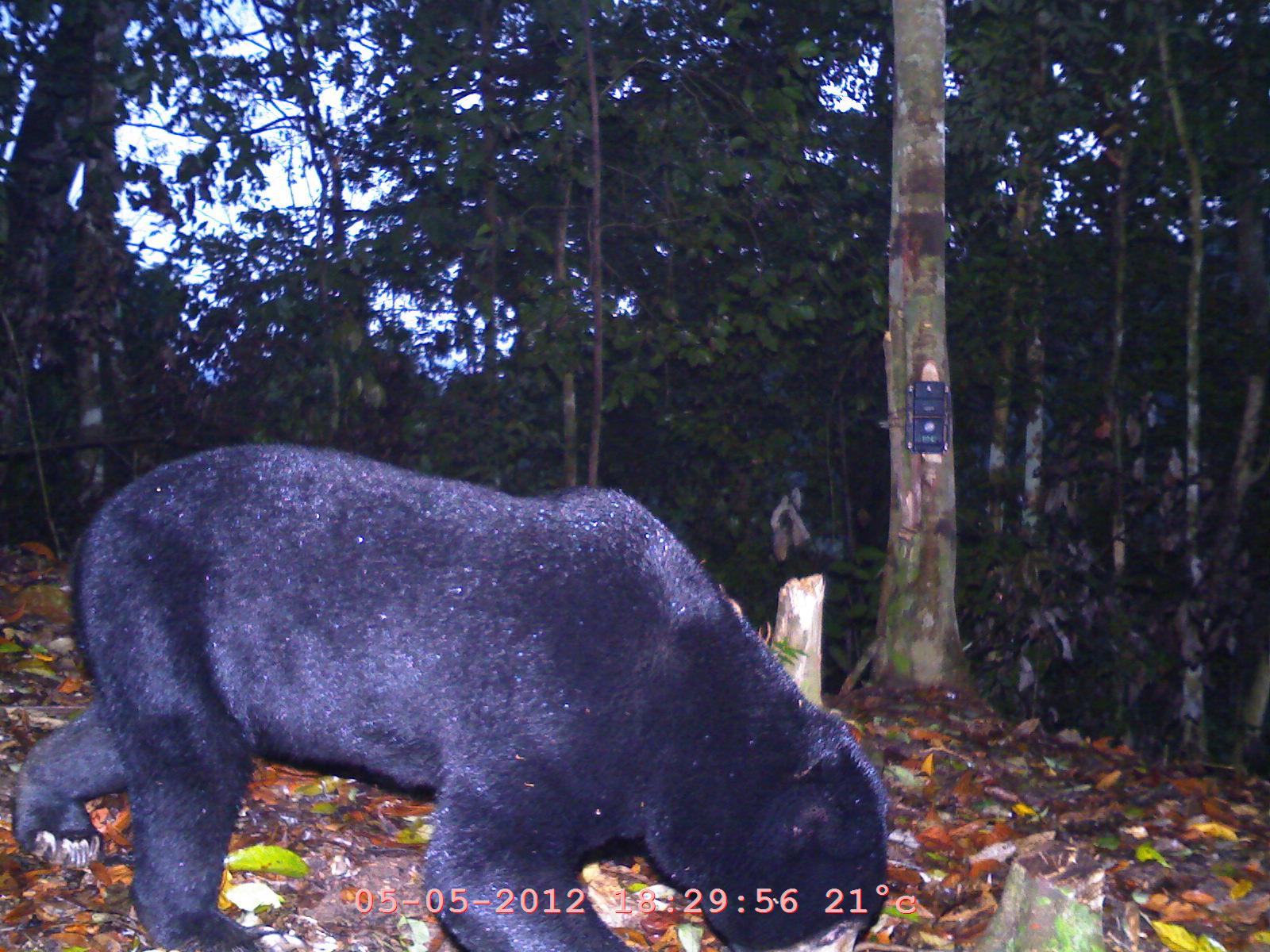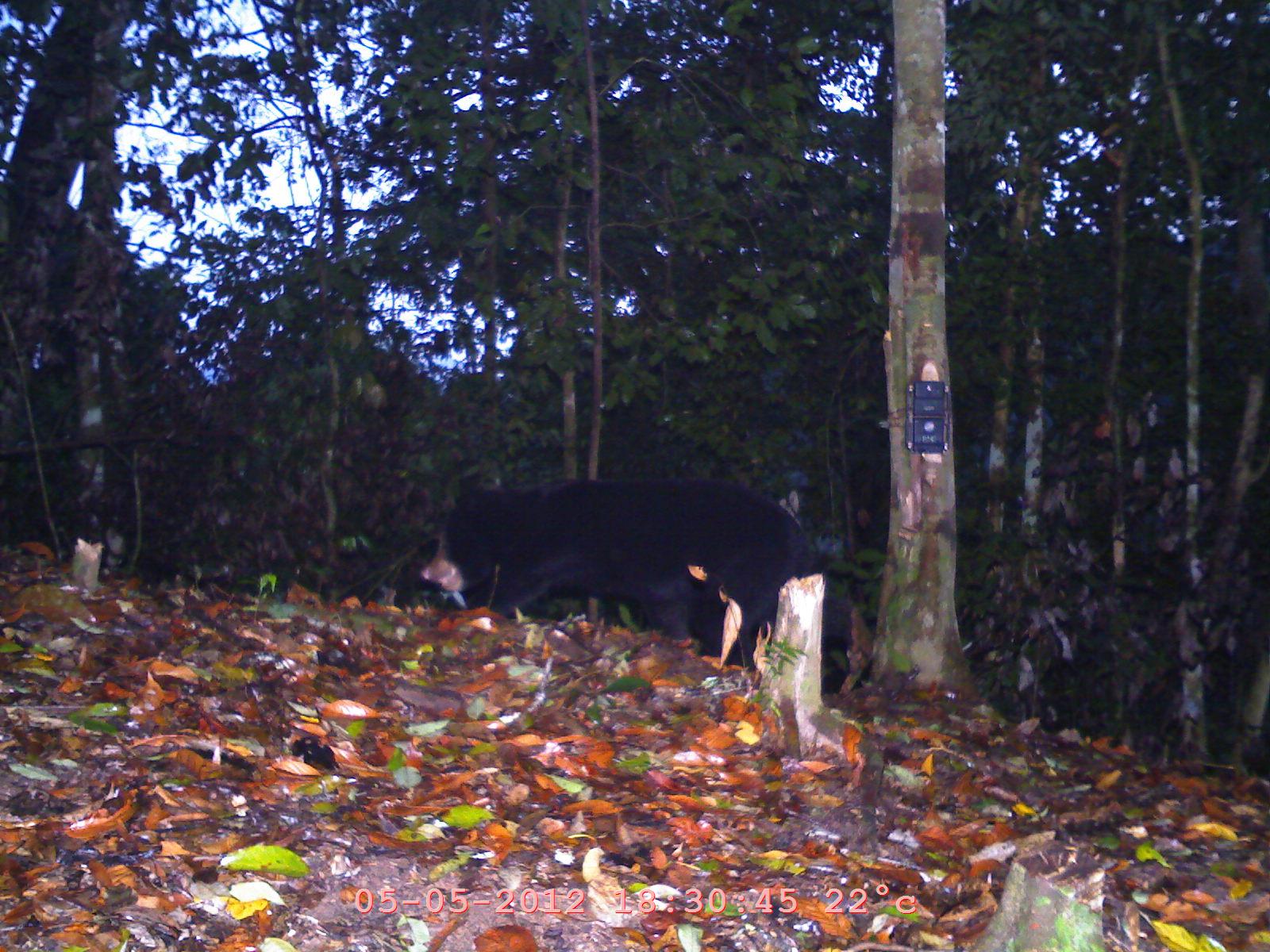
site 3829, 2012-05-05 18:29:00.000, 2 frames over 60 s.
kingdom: Animalia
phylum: Chordata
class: Mammalia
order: Carnivora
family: Ursidae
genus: Helarctos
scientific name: Helarctos malayanus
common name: sun bear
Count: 1.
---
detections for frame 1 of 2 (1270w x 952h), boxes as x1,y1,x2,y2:
helarctos malayanus: 11,442,889,952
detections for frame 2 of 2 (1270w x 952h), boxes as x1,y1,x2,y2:
helarctos malayanus: 420,477,872,675